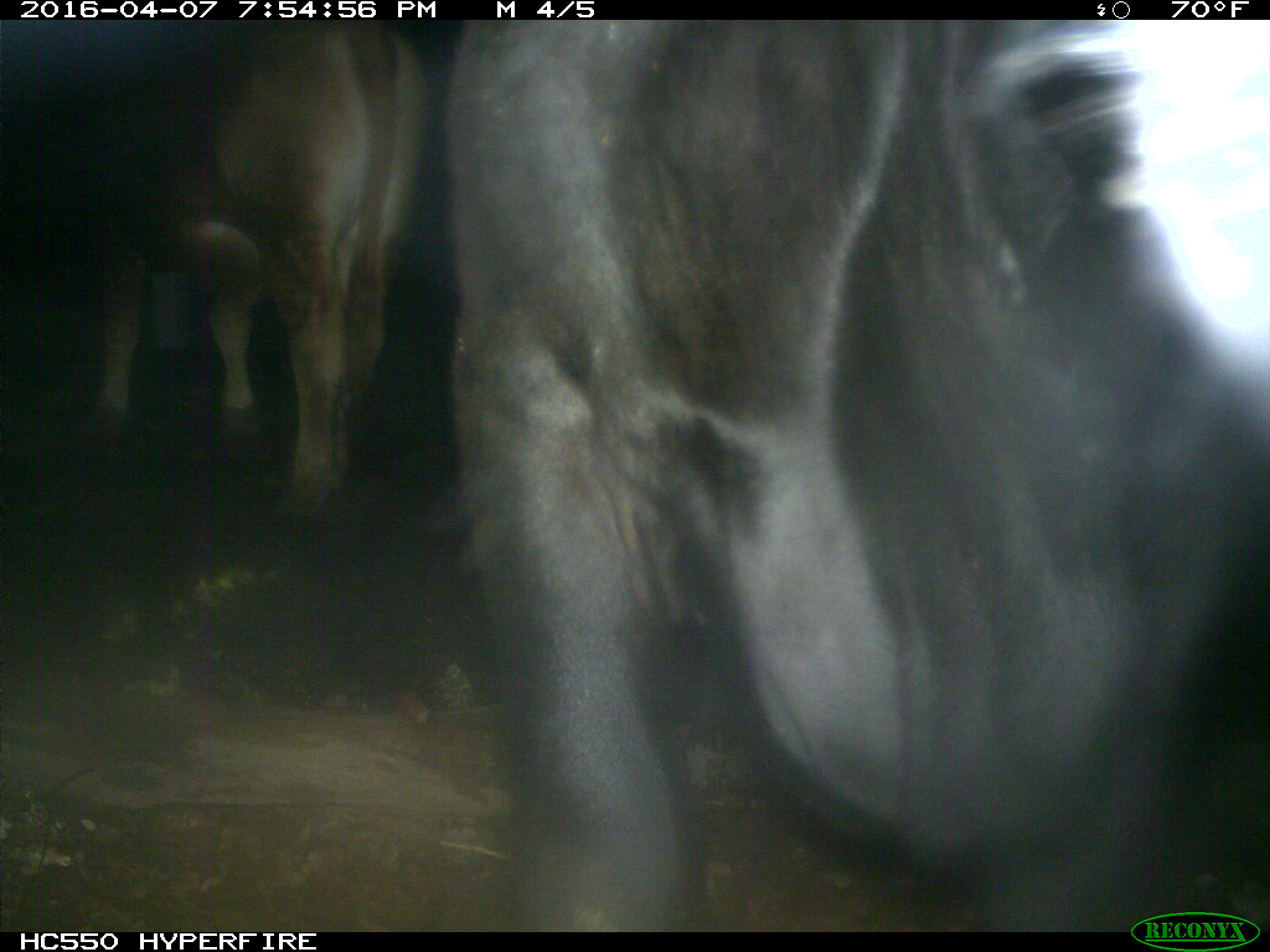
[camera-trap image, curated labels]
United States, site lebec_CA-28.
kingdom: Animalia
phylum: Chordata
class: Mammalia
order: Artiodactyla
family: Bovidae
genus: Bos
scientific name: Bos taurus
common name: domestic cow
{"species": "Bos taurus (domestic cow)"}